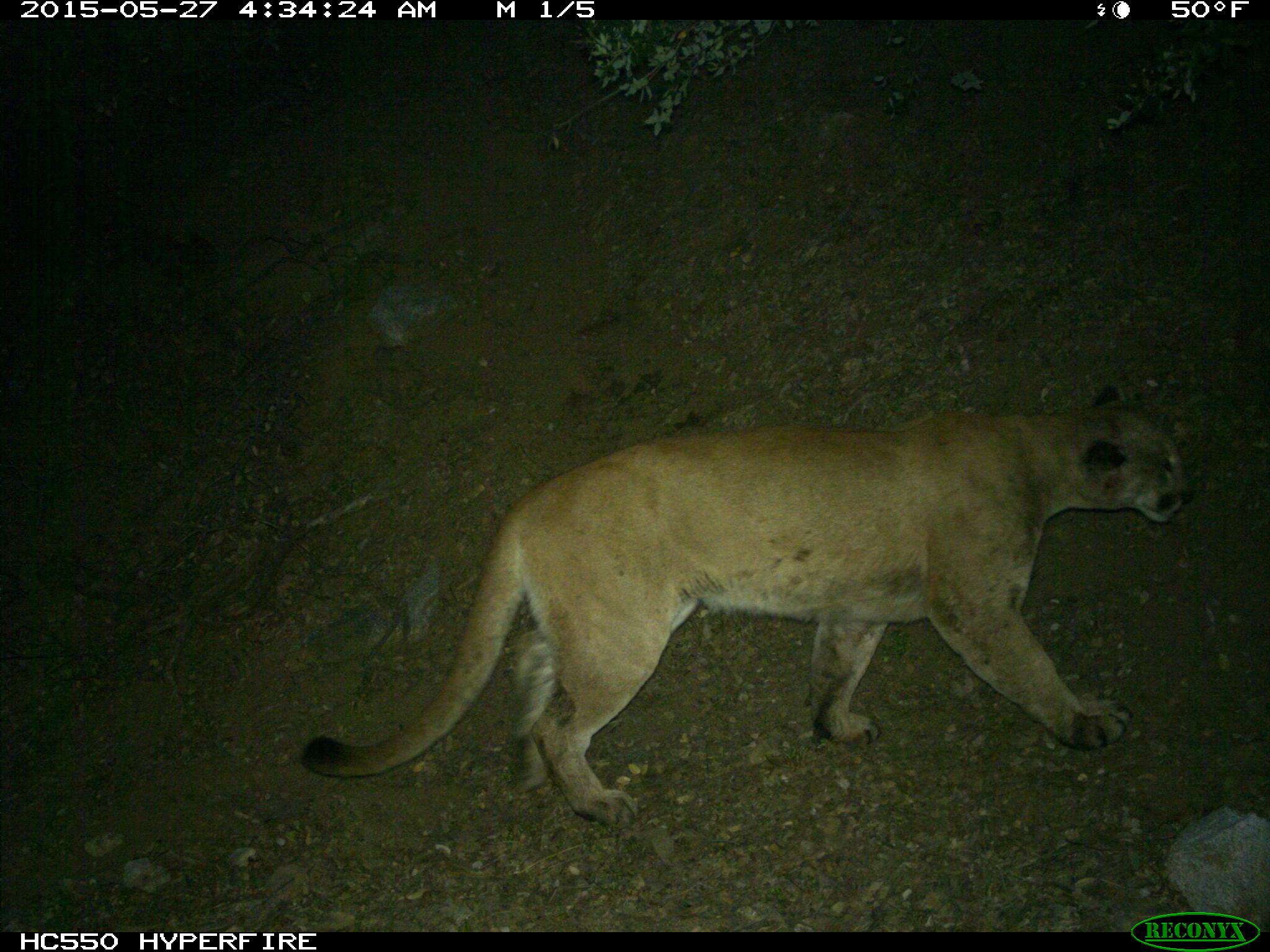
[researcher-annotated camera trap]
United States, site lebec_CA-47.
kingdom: Animalia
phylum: Chordata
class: Mammalia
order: Carnivora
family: Felidae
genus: Puma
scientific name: Puma concolor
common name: mountain lion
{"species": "Puma concolor (mountain lion)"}